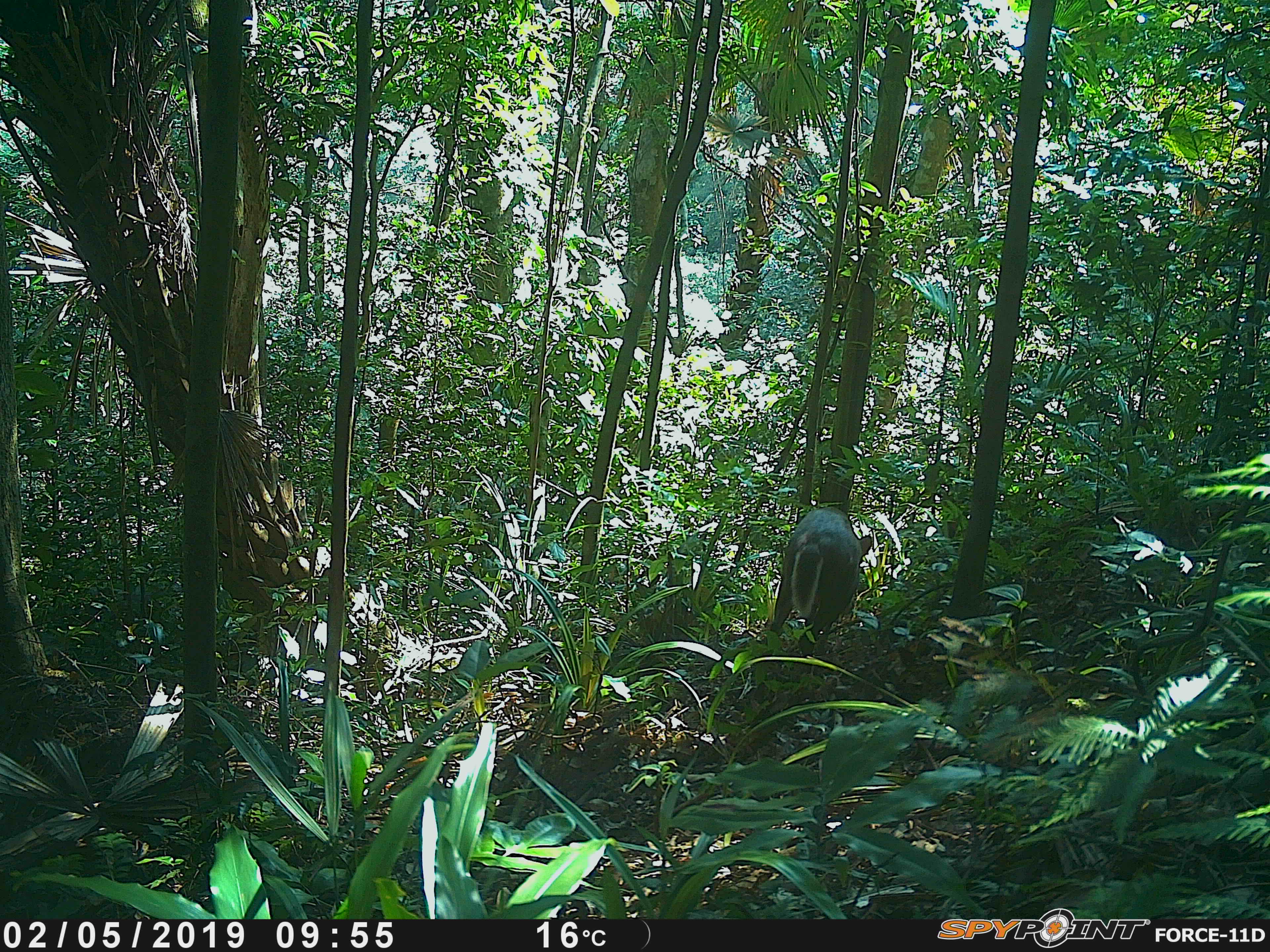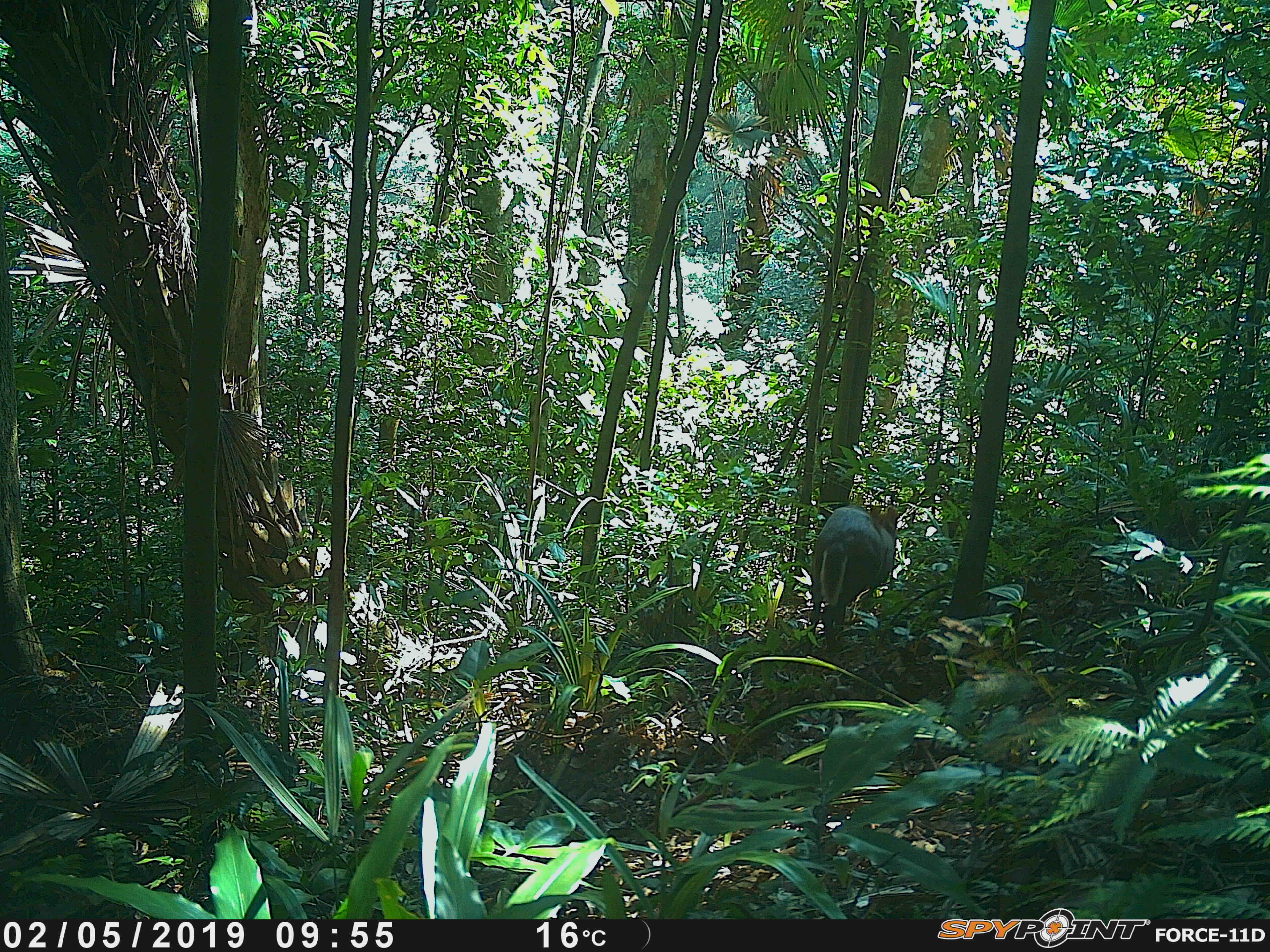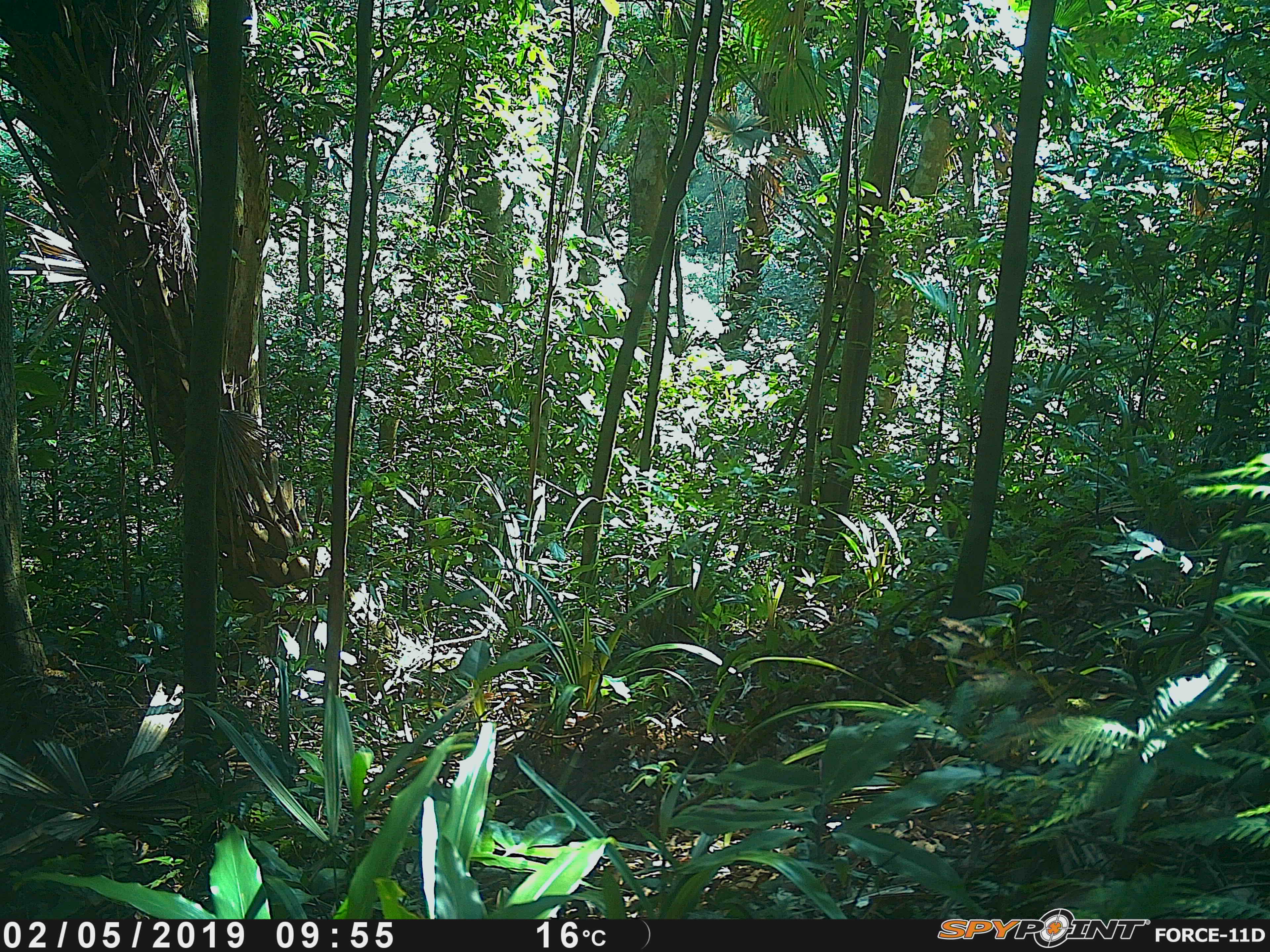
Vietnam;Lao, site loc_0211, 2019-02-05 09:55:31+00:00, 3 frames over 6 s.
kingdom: Animalia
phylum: Chordata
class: Mammalia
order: Artiodactyla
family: Cervidae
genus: Muntiacus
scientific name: Muntiacus rooseveltorum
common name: roosevelt's muntjac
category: roosevelts muntjac group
Roosevelts muntjac group (roosevelt's muntjac) (Muntiacus rooseveltorum). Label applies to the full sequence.